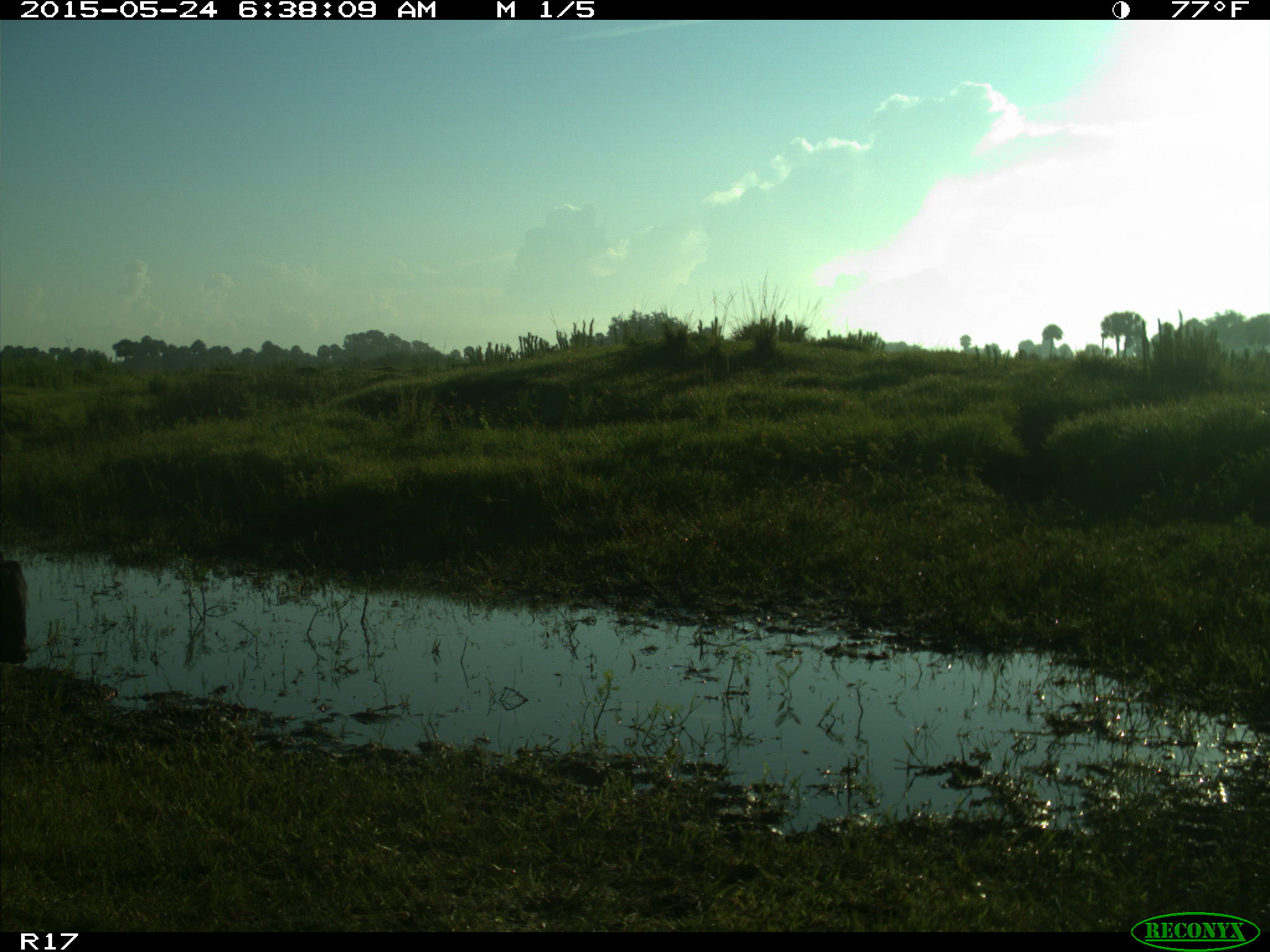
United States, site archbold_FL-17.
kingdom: Animalia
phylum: Chordata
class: Mammalia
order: Artiodactyla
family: Bovidae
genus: Bos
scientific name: Bos taurus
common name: domestic cow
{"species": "Bos taurus (domestic cow)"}